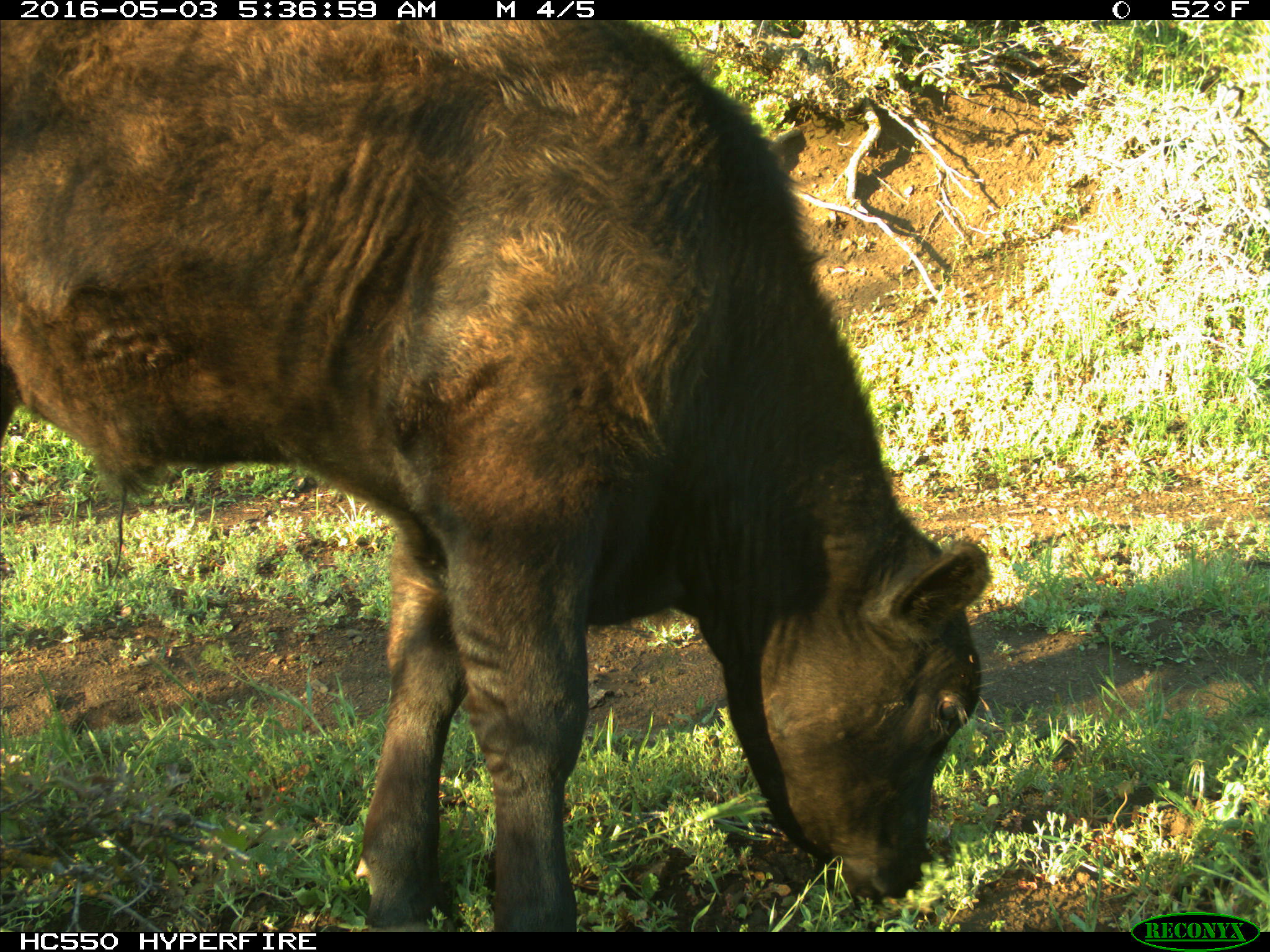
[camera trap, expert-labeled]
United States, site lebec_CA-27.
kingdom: Animalia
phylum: Chordata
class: Mammalia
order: Artiodactyla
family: Bovidae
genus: Bos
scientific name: Bos taurus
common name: domestic cow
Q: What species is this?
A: Bos taurus (domestic cow).